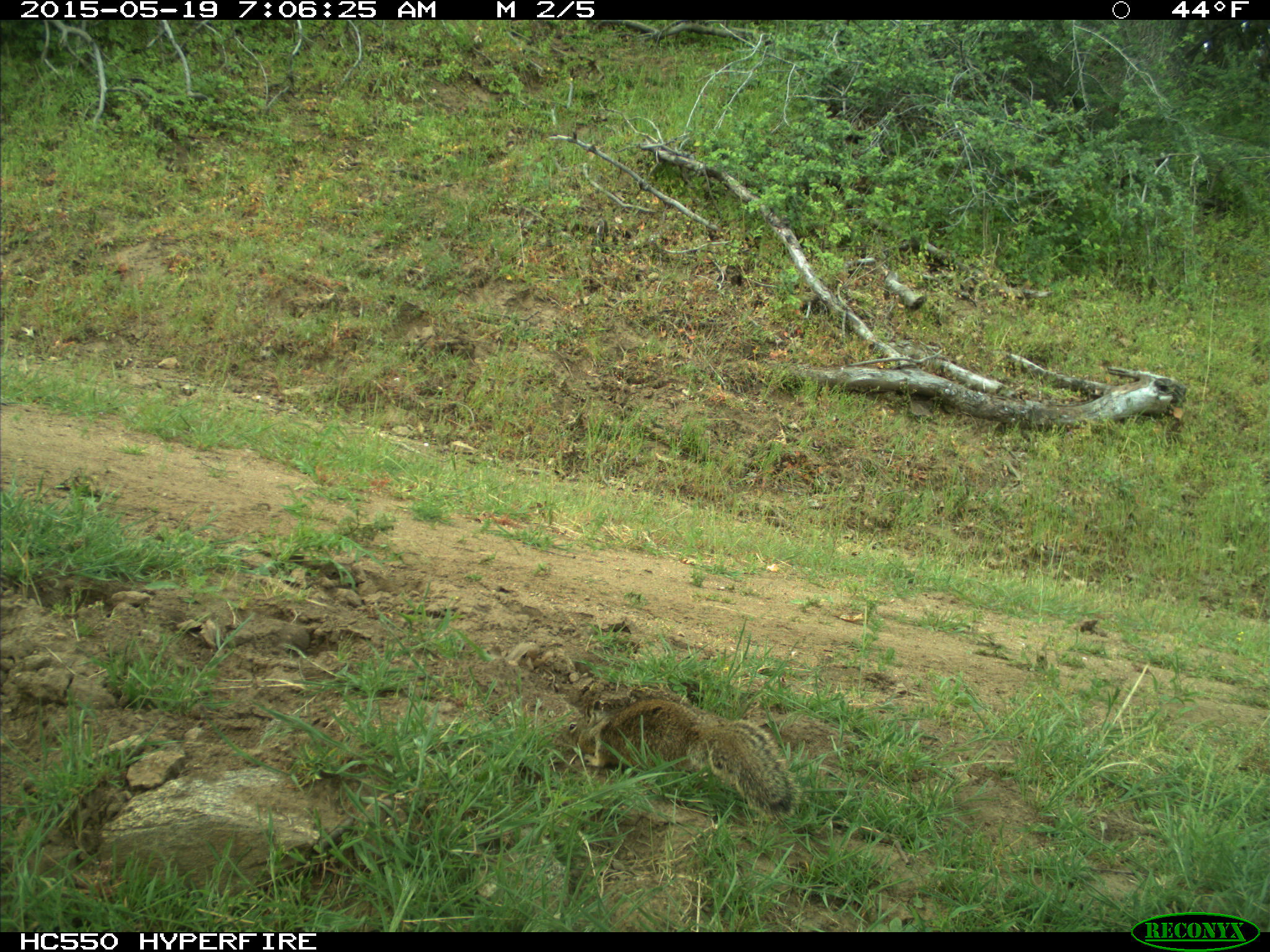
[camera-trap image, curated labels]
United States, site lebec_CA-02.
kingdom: Animalia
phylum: Chordata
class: Mammalia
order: Rodentia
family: Sciuridae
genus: Otospermophilus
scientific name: Otospermophilus beecheyi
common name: california ground squirrel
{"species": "Otospermophilus beecheyi (california ground squirrel)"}